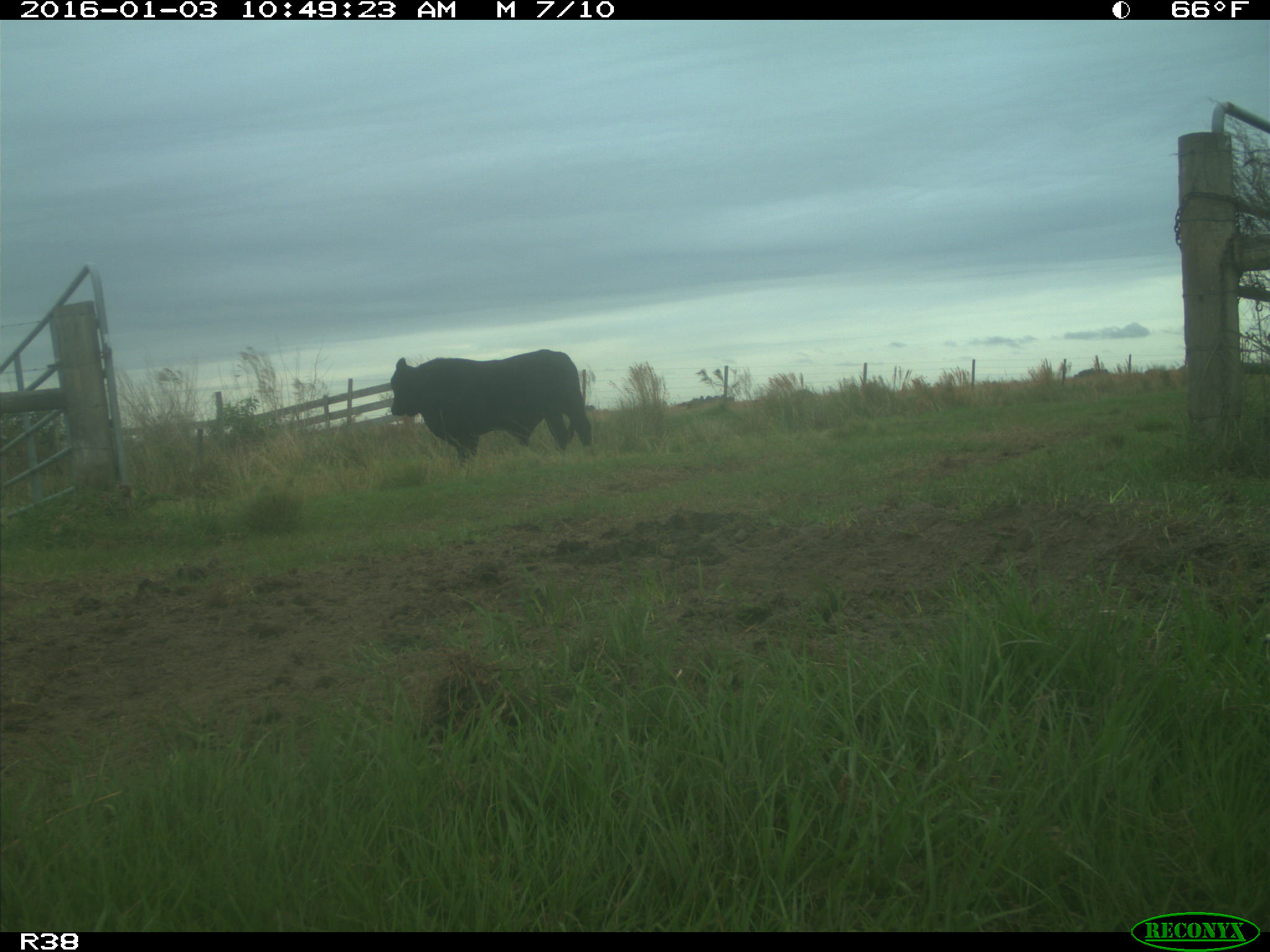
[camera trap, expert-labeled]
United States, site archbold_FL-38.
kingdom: Animalia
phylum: Chordata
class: Mammalia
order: Artiodactyla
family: Bovidae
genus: Bos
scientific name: Bos taurus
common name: domestic cow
Bos taurus (domestic cow).